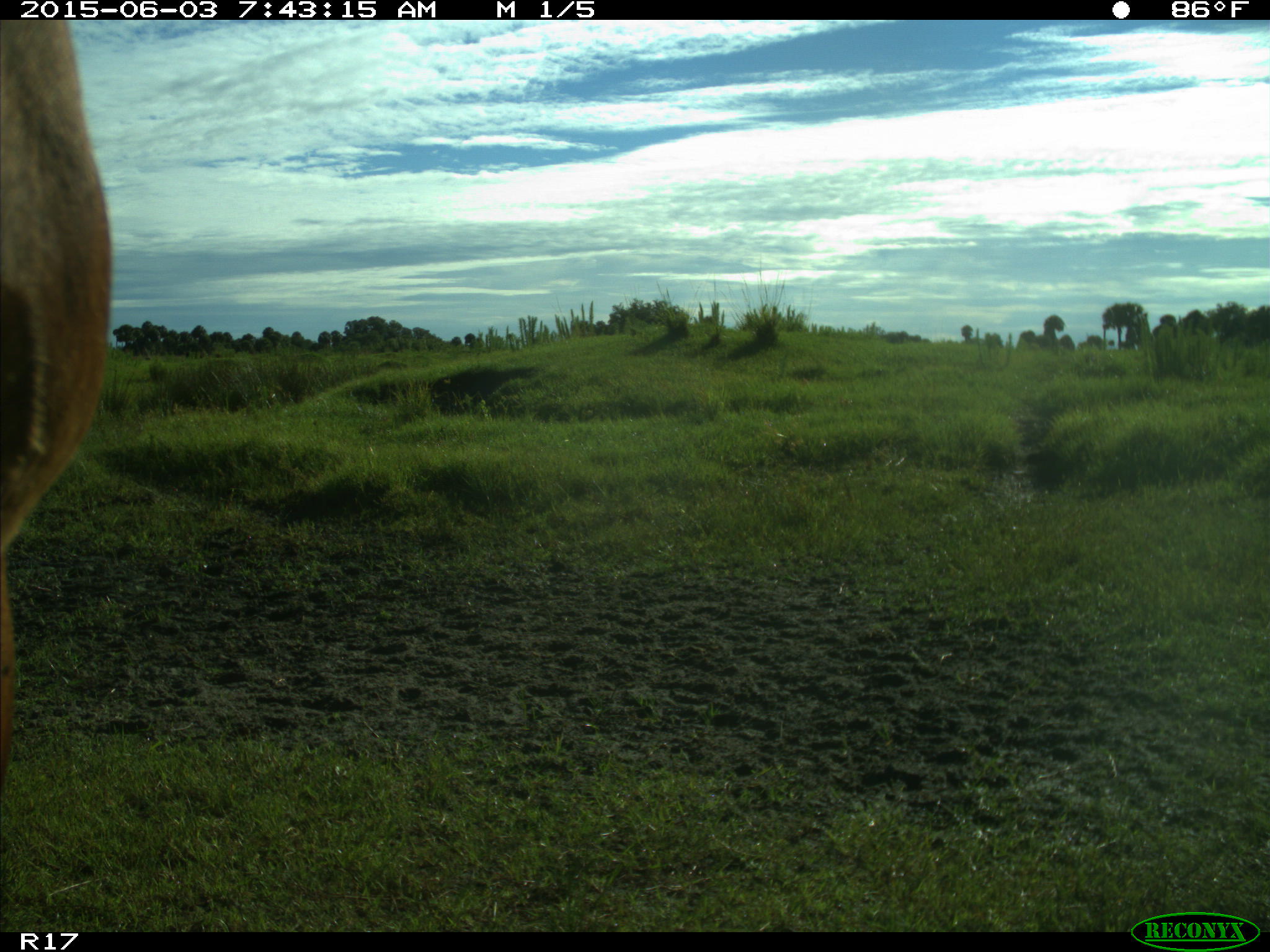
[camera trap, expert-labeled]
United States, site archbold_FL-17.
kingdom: Animalia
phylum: Chordata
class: Mammalia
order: Artiodactyla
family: Bovidae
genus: Bos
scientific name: Bos taurus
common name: domestic cow